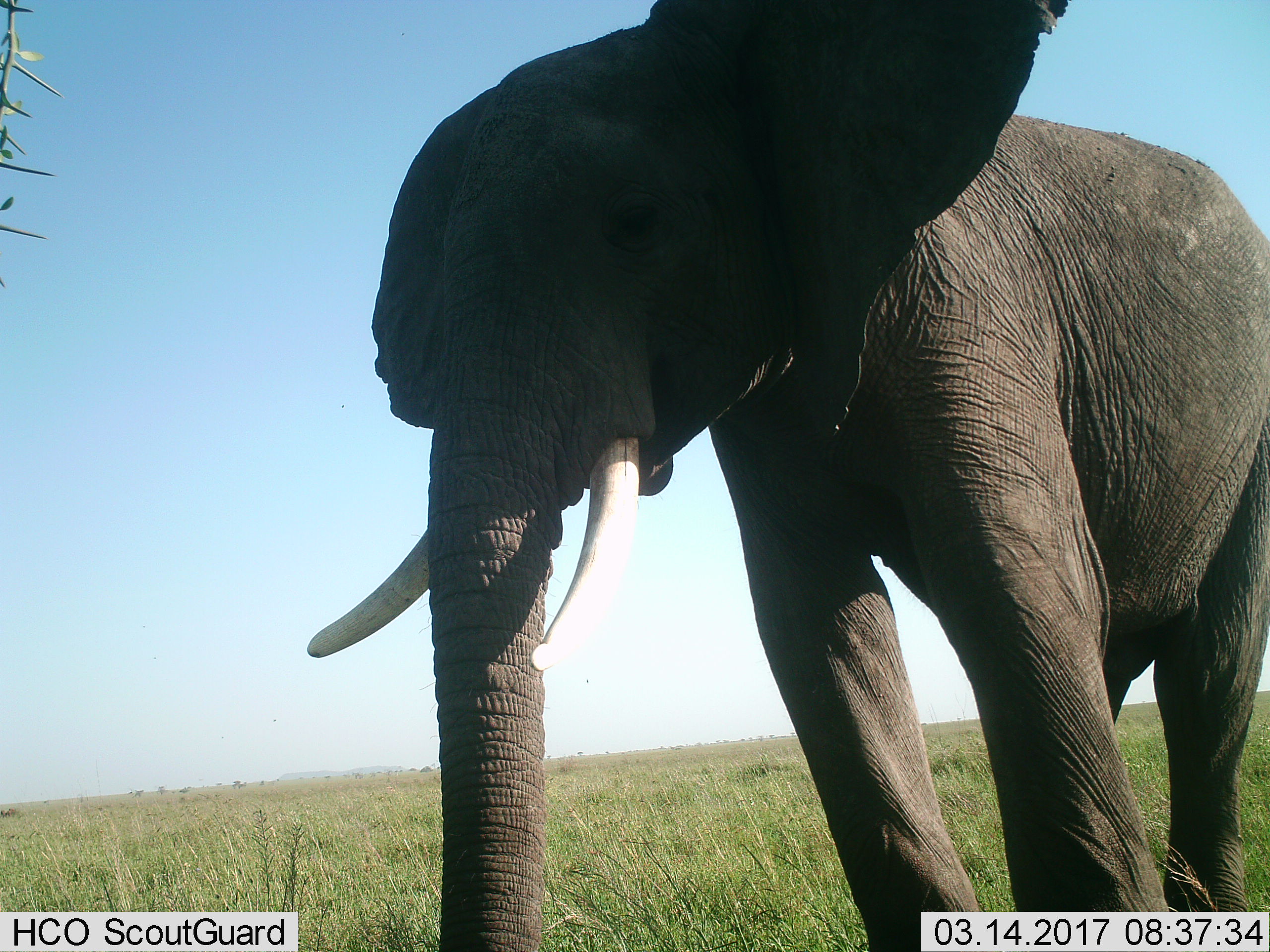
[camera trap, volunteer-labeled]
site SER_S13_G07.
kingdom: Animalia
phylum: Chordata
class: Mammalia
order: Proboscidea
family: Elephantidae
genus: Loxodonta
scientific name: Loxodonta africana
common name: african bush elephant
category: elephant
Elephant (african bush elephant) (Loxodonta africana), count 1. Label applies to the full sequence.